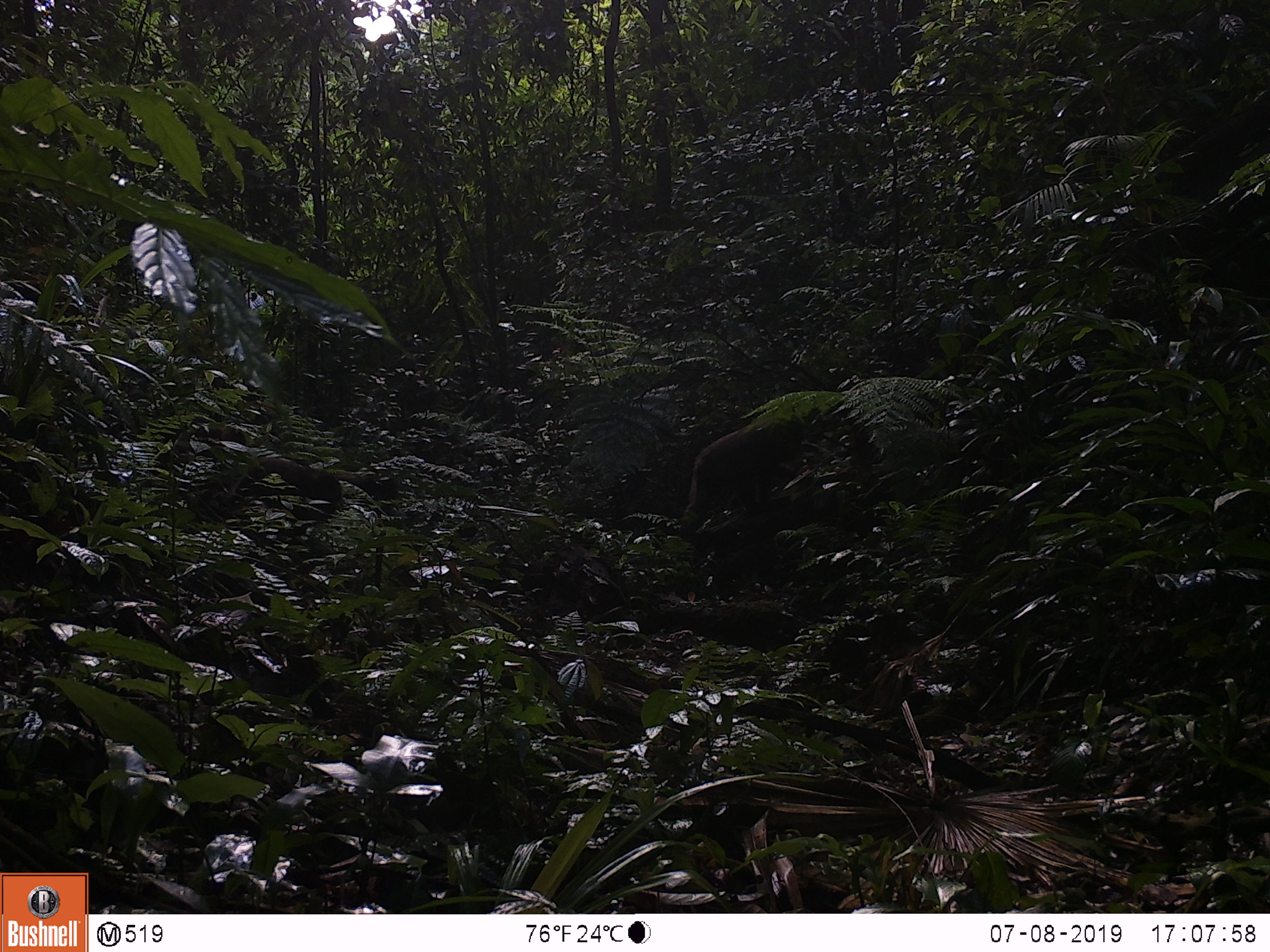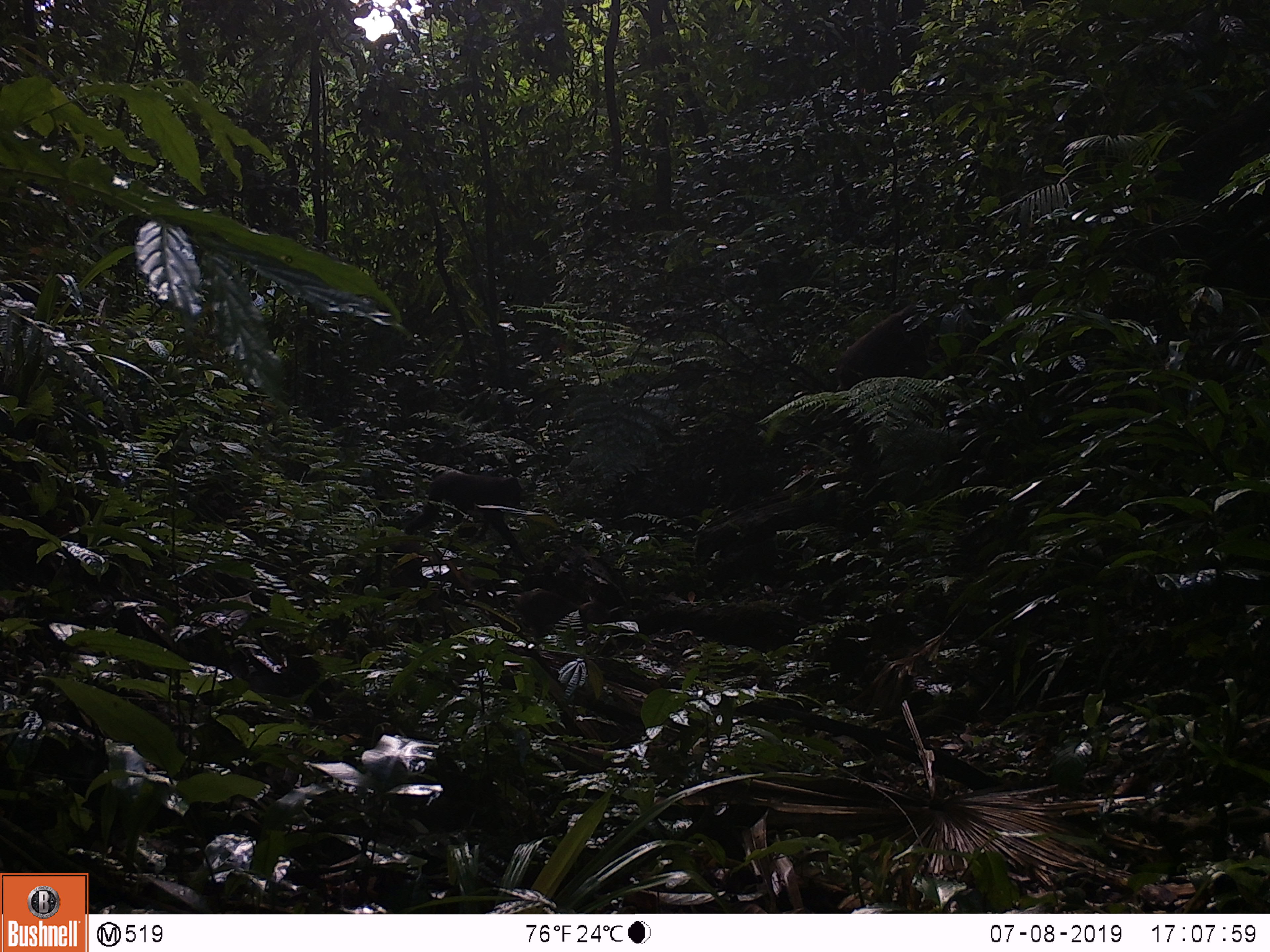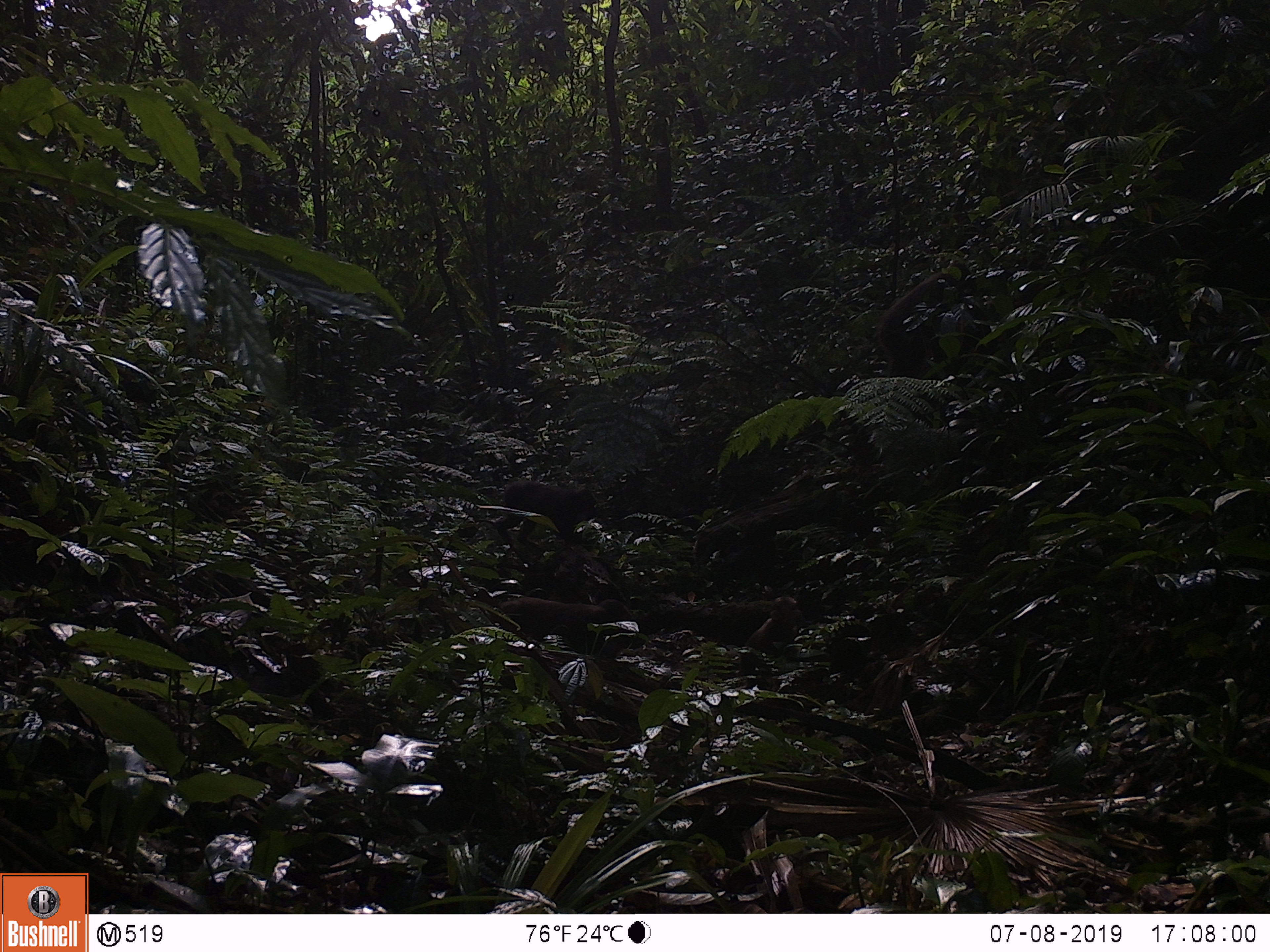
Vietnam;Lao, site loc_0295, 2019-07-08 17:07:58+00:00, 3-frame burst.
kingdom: Animalia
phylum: Chordata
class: Mammalia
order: Primates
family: Cercopithecidae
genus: Macaca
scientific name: Macaca arctoides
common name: stump-tailed macaque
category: stump tailed macaque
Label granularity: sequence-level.